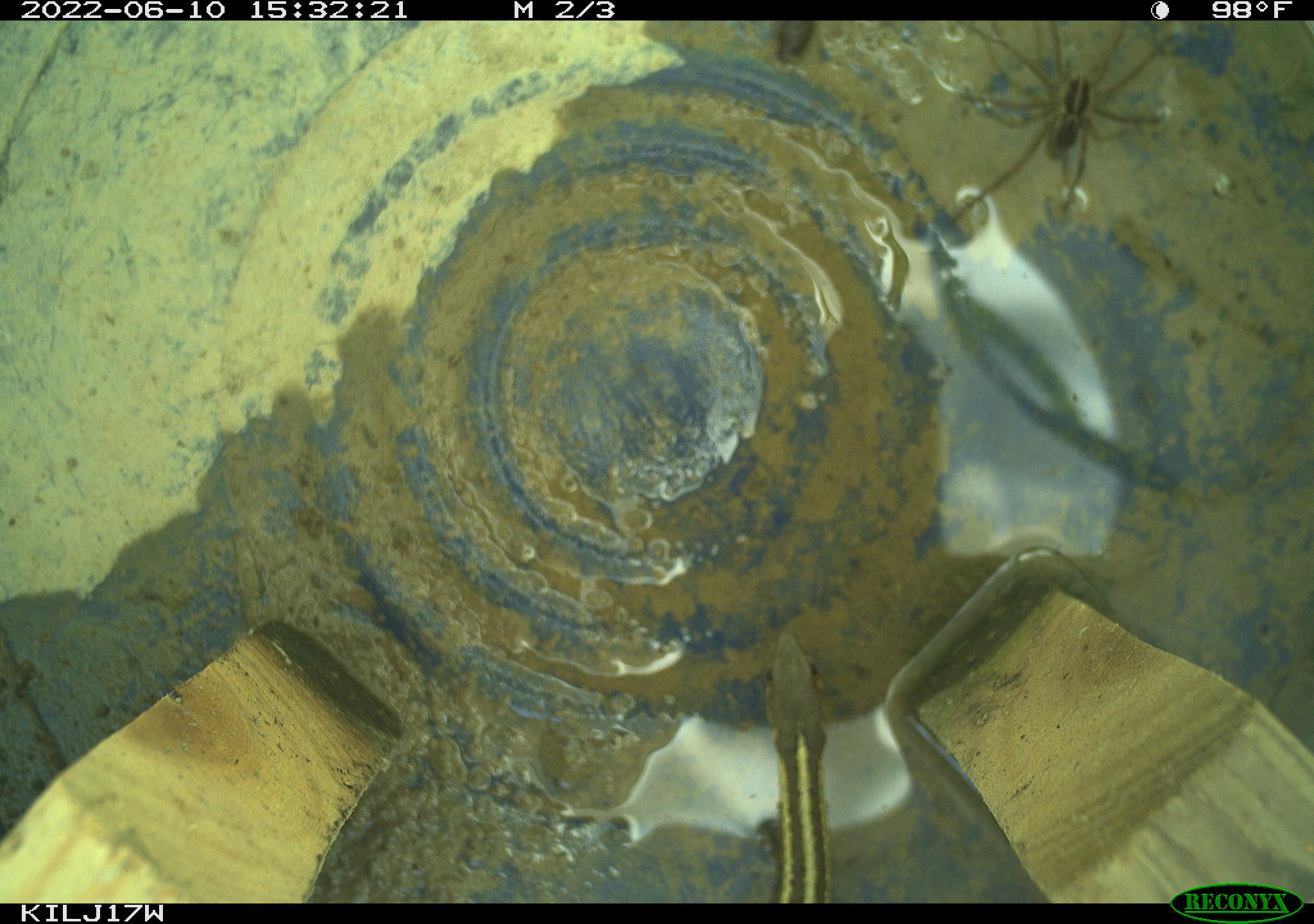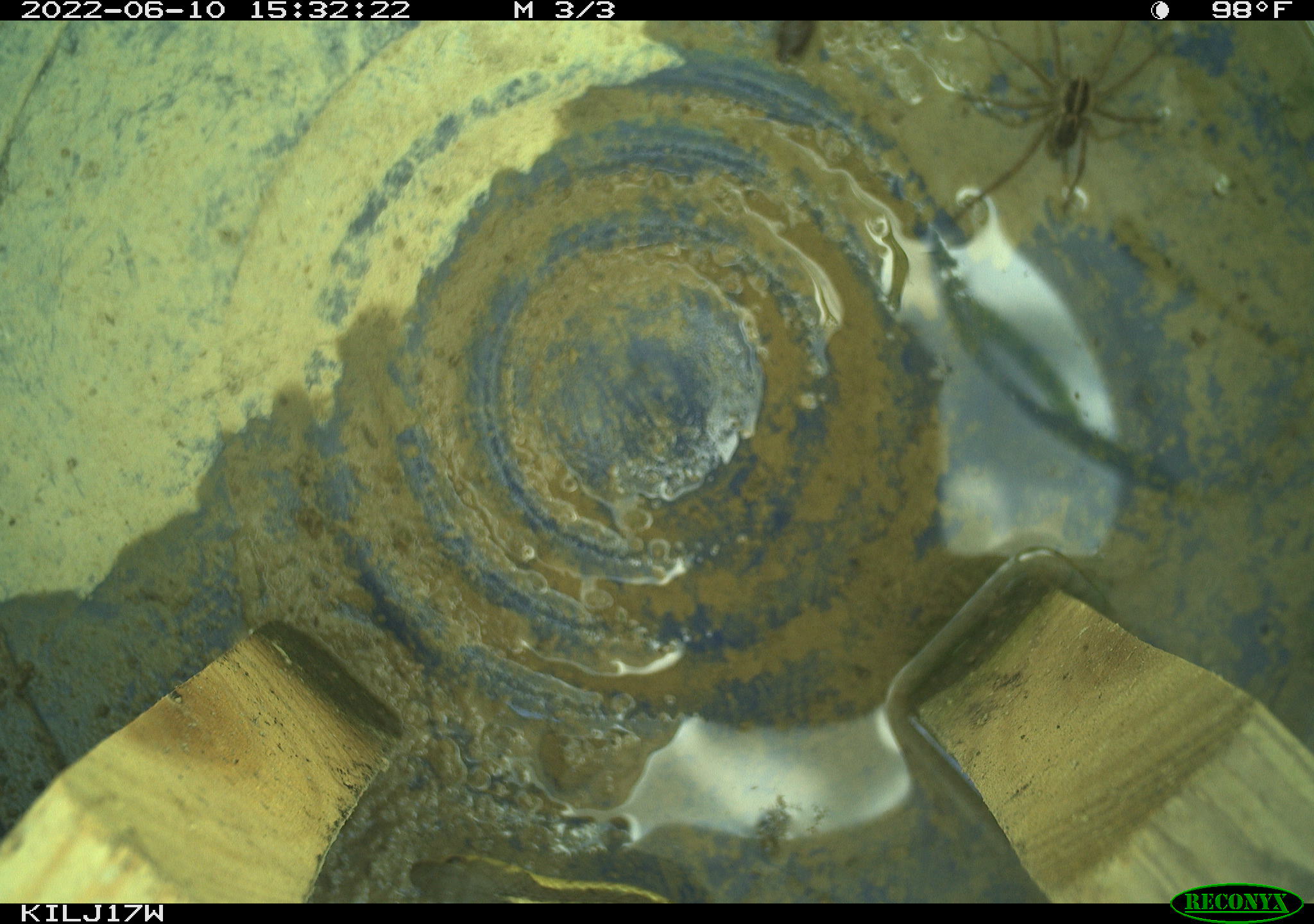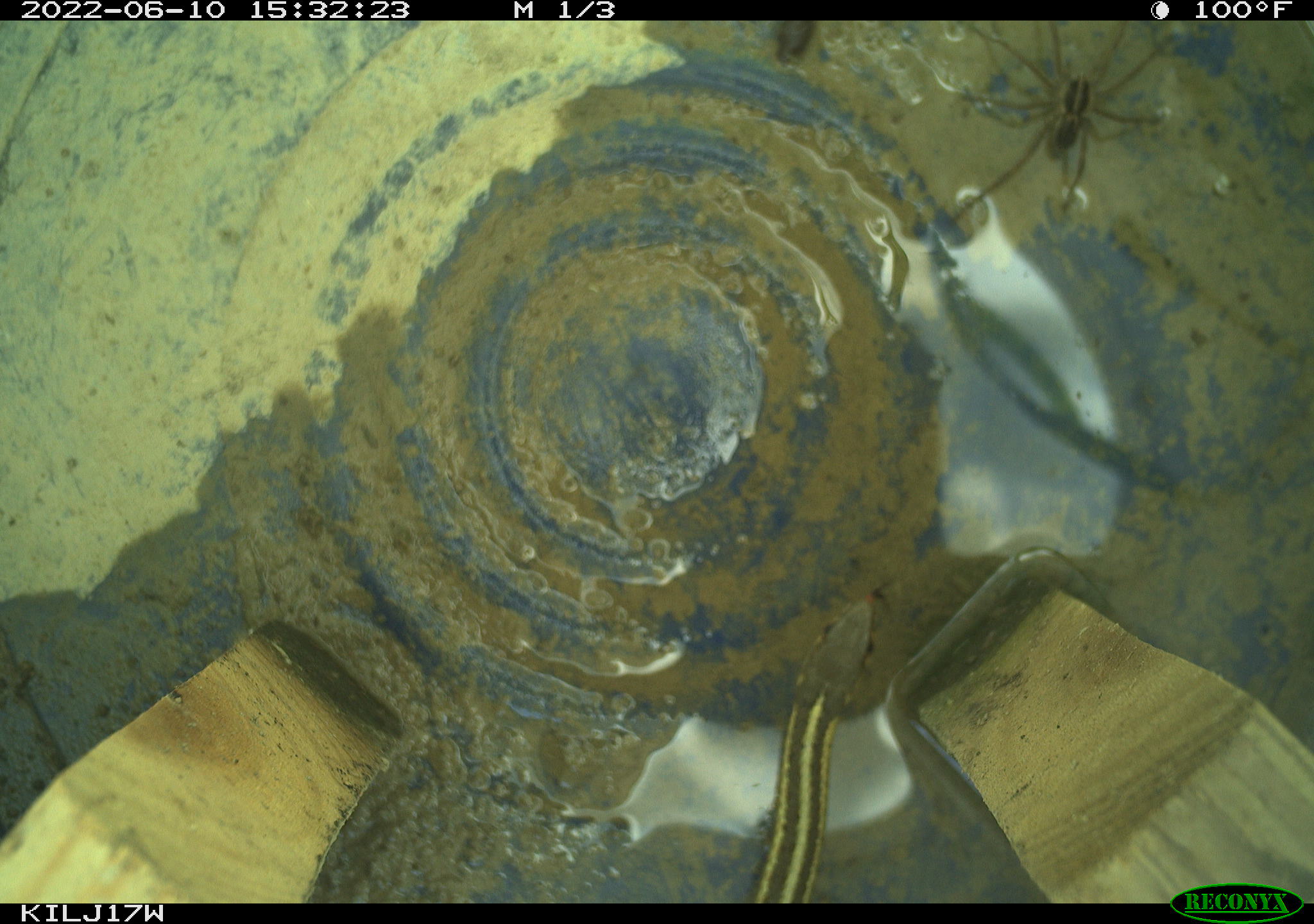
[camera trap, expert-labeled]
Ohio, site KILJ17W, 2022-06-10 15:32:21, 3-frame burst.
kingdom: Animalia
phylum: Chordata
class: Reptilia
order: Squamata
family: Colubridae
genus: Thamnophis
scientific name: Thamnophis sirtalis sirtalis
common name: eastern gartersnake